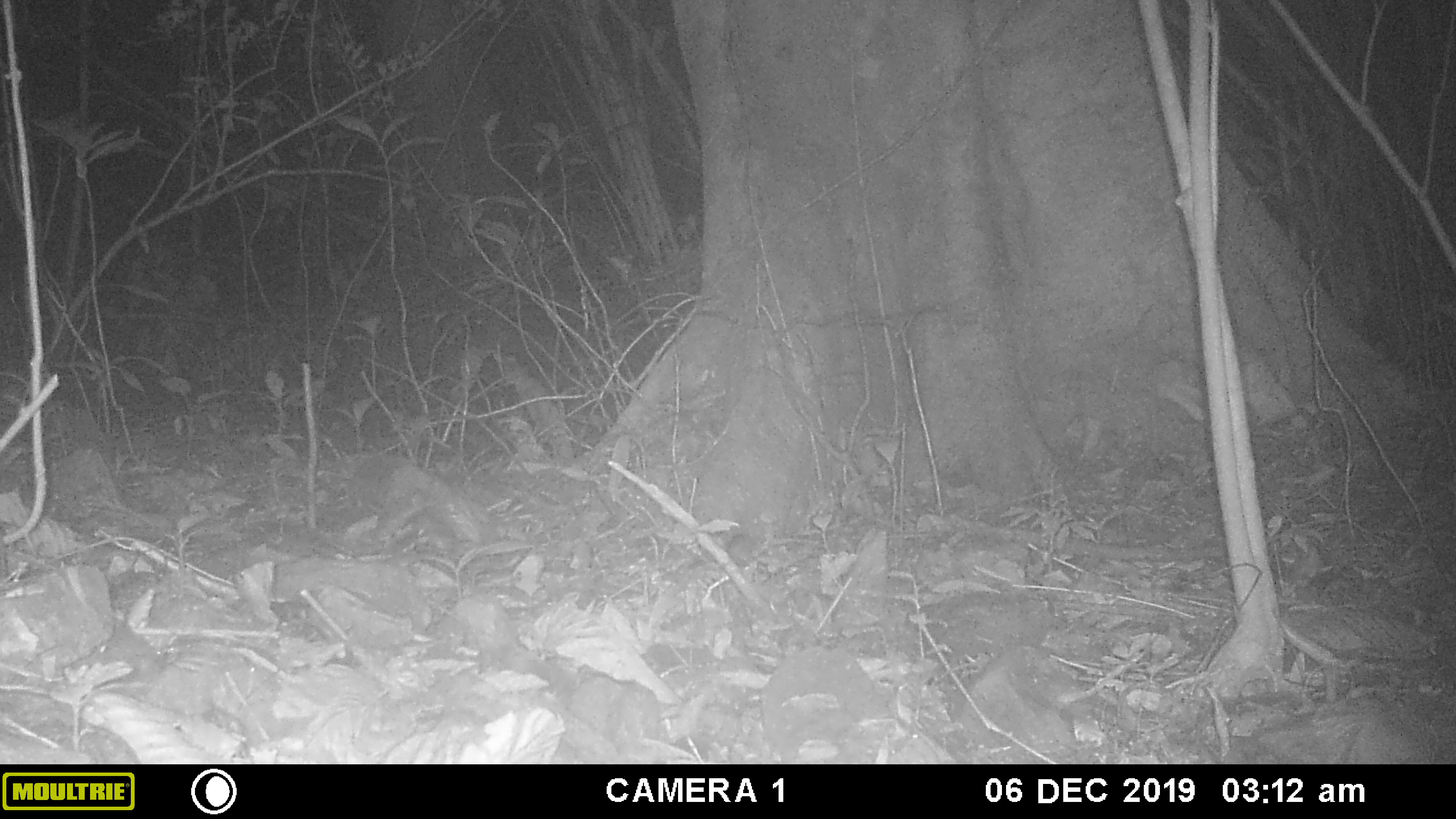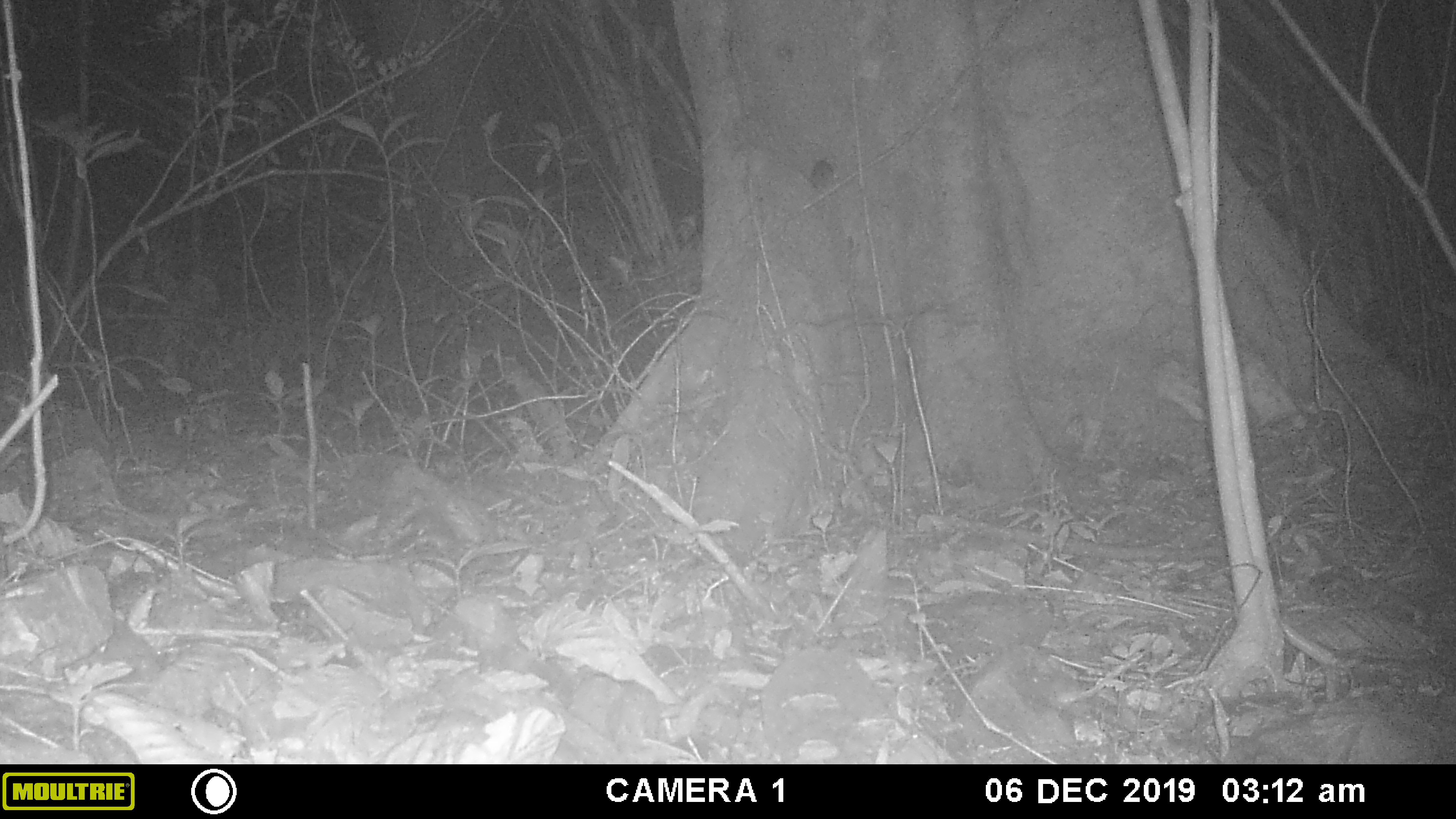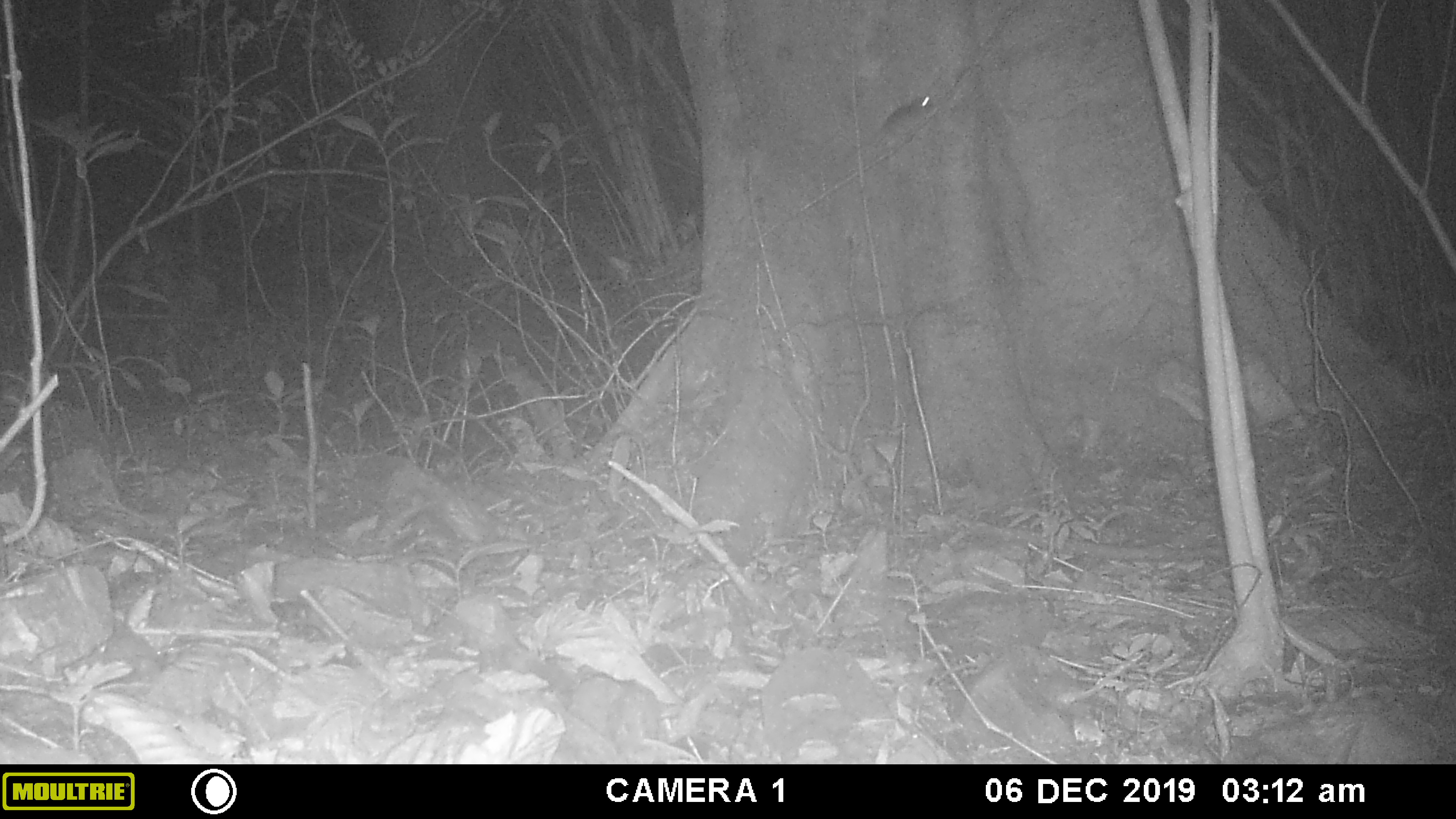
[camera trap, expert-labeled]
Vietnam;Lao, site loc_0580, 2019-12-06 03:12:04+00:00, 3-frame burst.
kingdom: Animalia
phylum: Chordata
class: Mammalia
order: Rodentia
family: Muridae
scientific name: Muridae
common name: old-world mice and rats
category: unidentified murid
Unidentified murid (old-world mice and rats) (Muridae). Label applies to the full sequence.